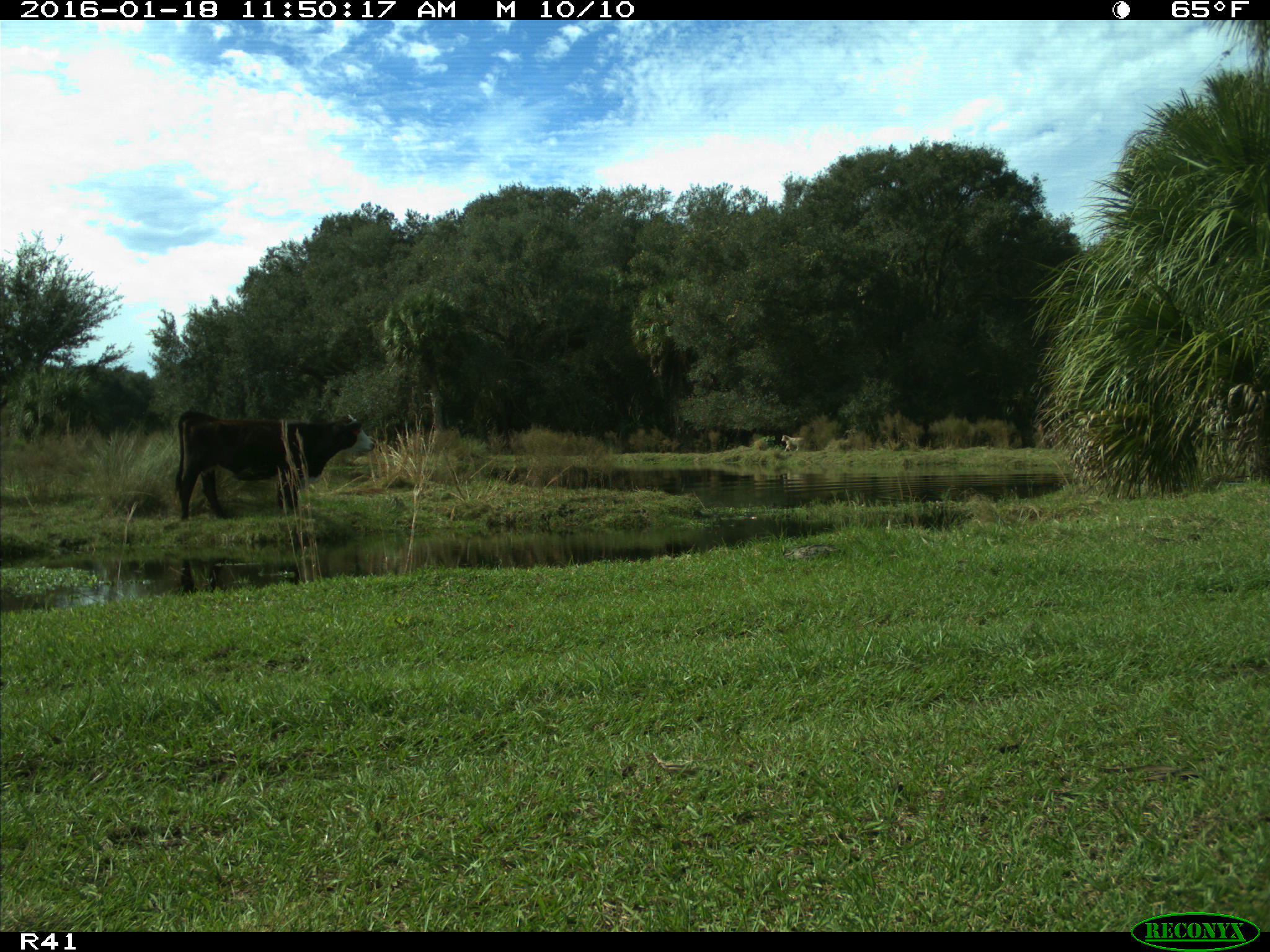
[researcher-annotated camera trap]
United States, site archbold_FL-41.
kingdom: Animalia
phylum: Chordata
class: Mammalia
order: Artiodactyla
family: Bovidae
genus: Bos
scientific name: Bos taurus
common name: domestic cow